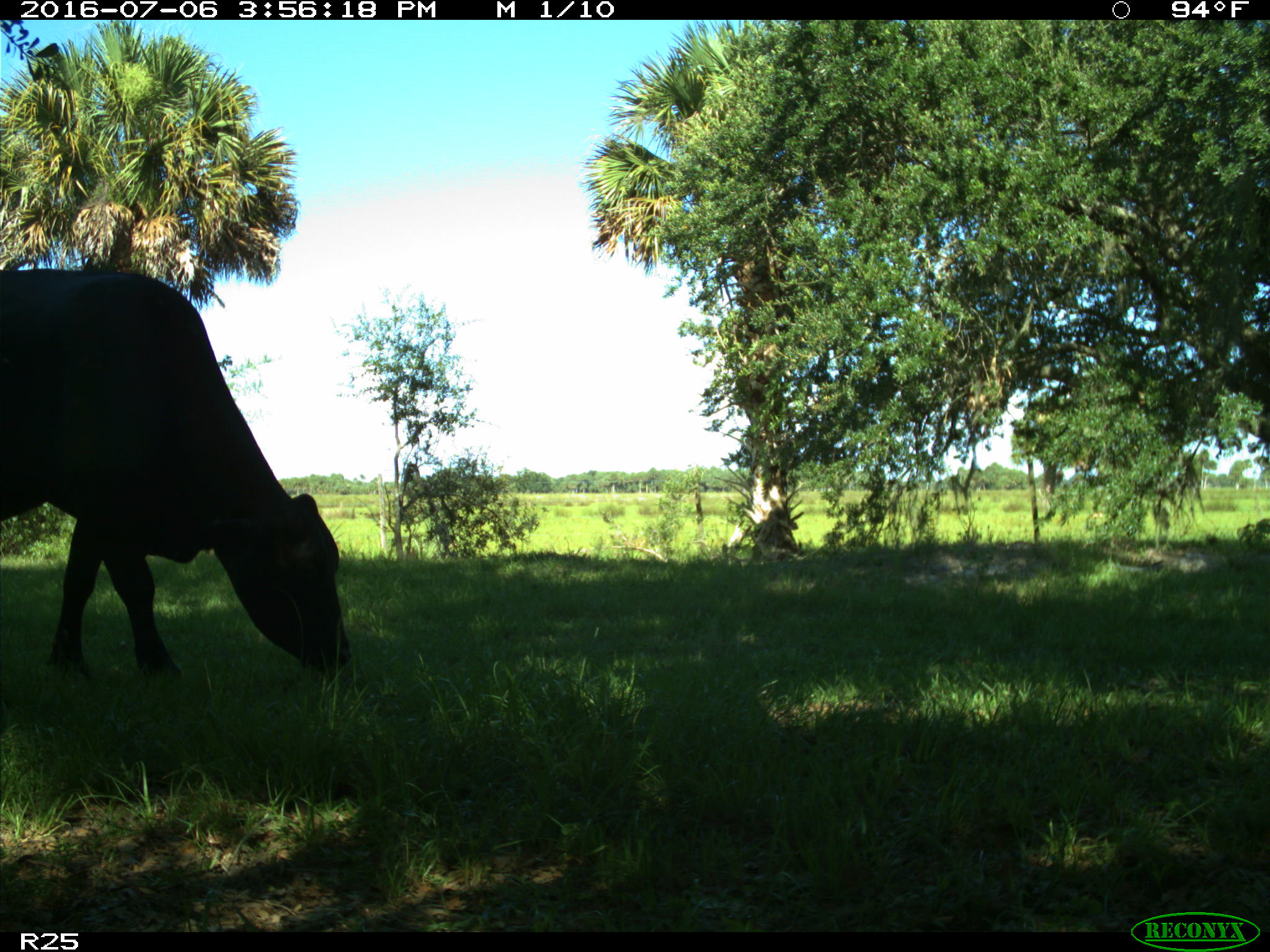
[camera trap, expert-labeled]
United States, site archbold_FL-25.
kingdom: Animalia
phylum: Chordata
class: Mammalia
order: Artiodactyla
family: Bovidae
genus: Bos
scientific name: Bos taurus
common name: domestic cow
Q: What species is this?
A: Bos taurus (domestic cow).